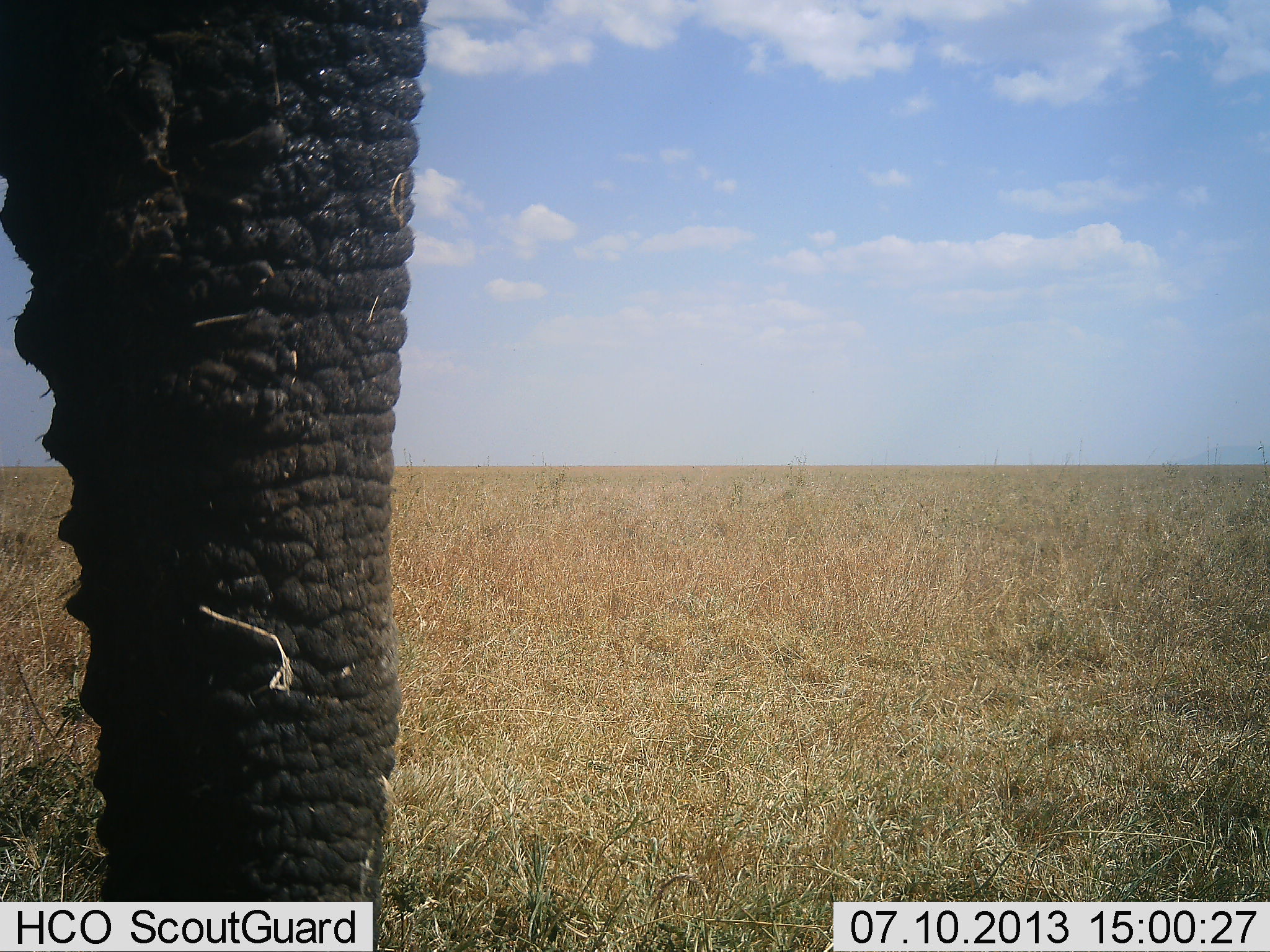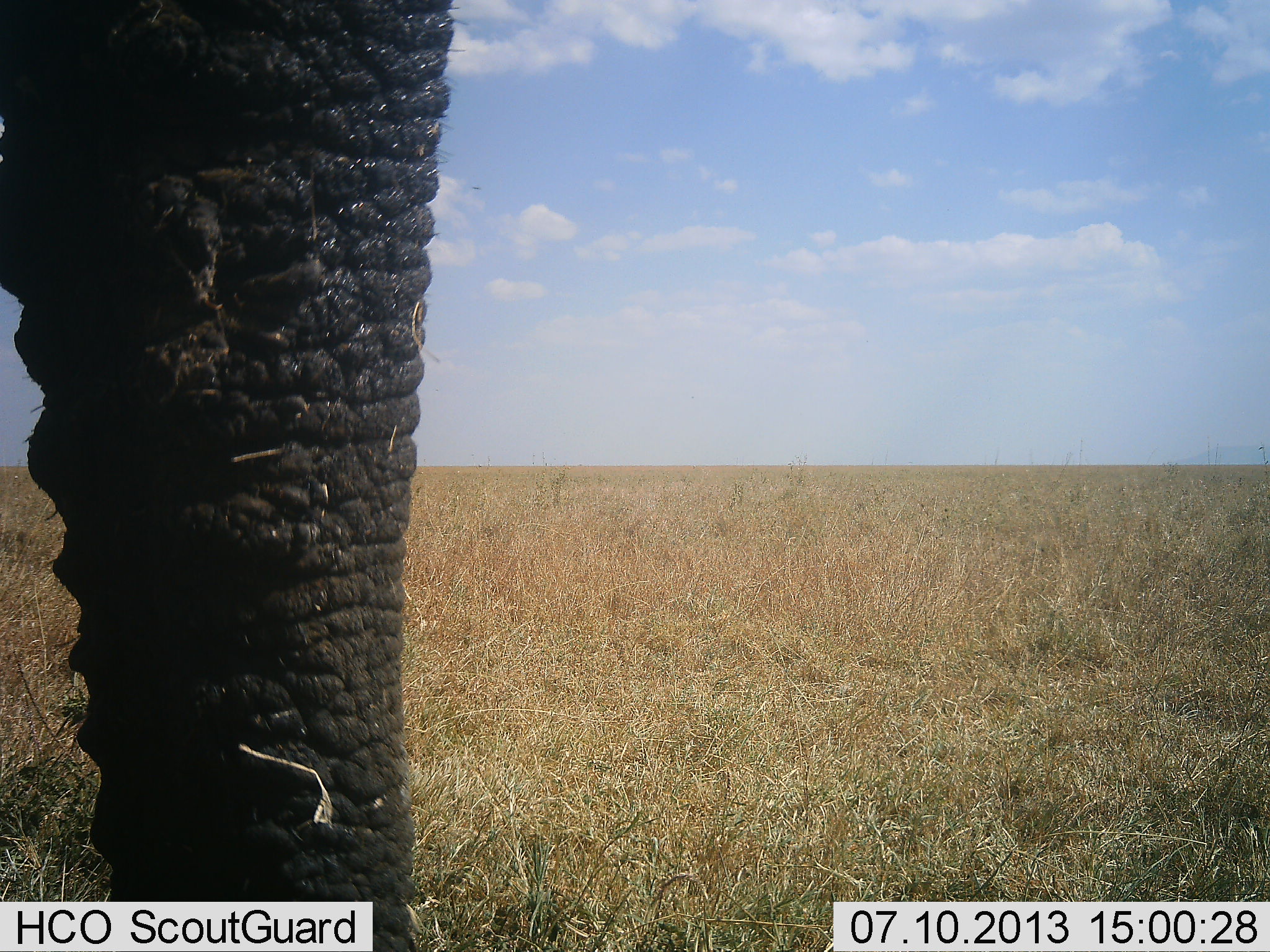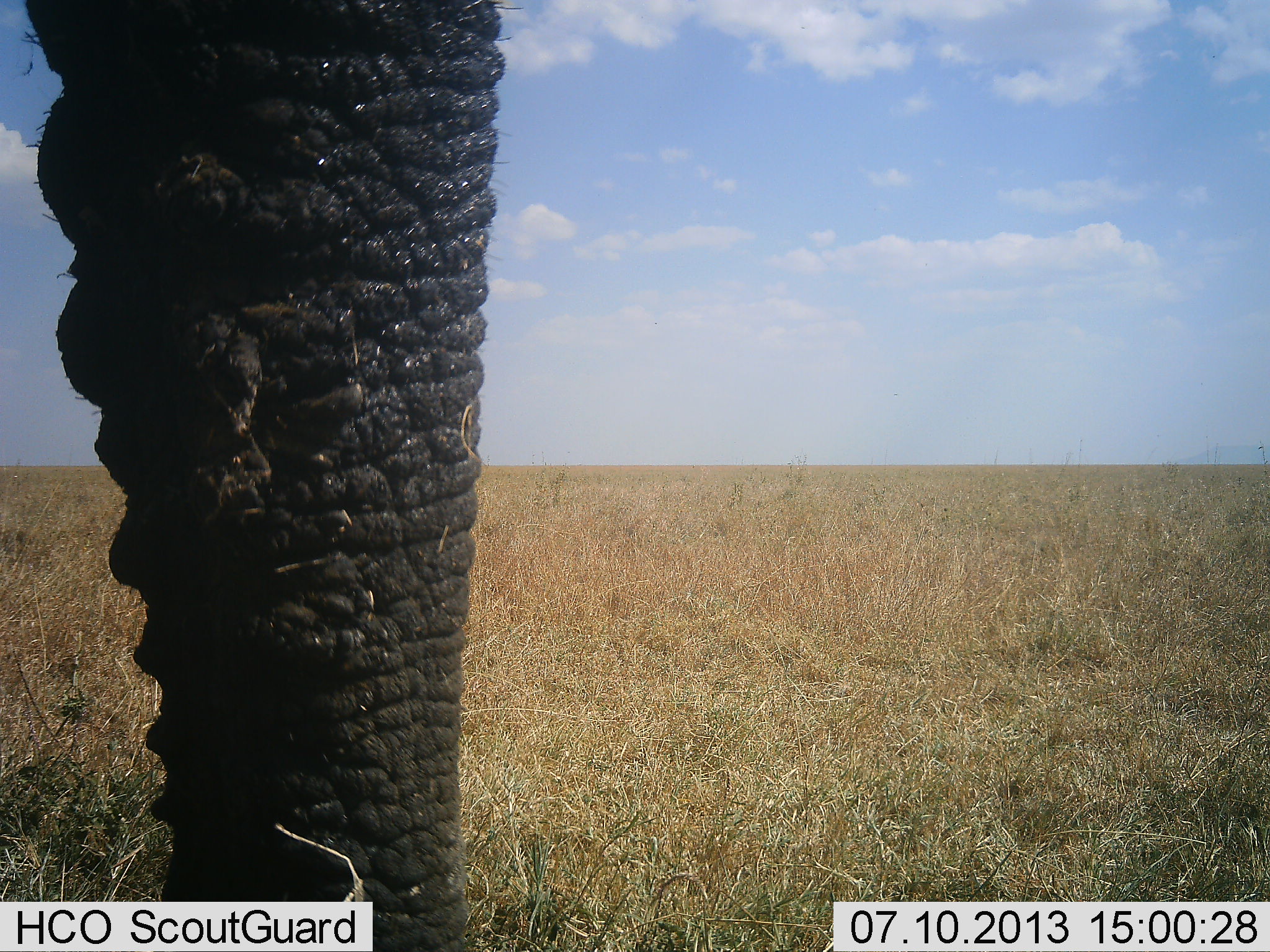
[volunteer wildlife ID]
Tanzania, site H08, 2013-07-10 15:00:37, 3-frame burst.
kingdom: Animalia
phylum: Chordata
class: Mammalia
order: Proboscidea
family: Elephantidae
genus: Loxodonta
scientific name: Loxodonta africana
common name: african bush elephant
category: elephant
Elephant (african bush elephant) (Loxodonta africana), count 1. Behavior (volunteer vote fractions): standing 100%, resting 0%, moving 0%, interacting 0%. Young present (vote fraction): 0%. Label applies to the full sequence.